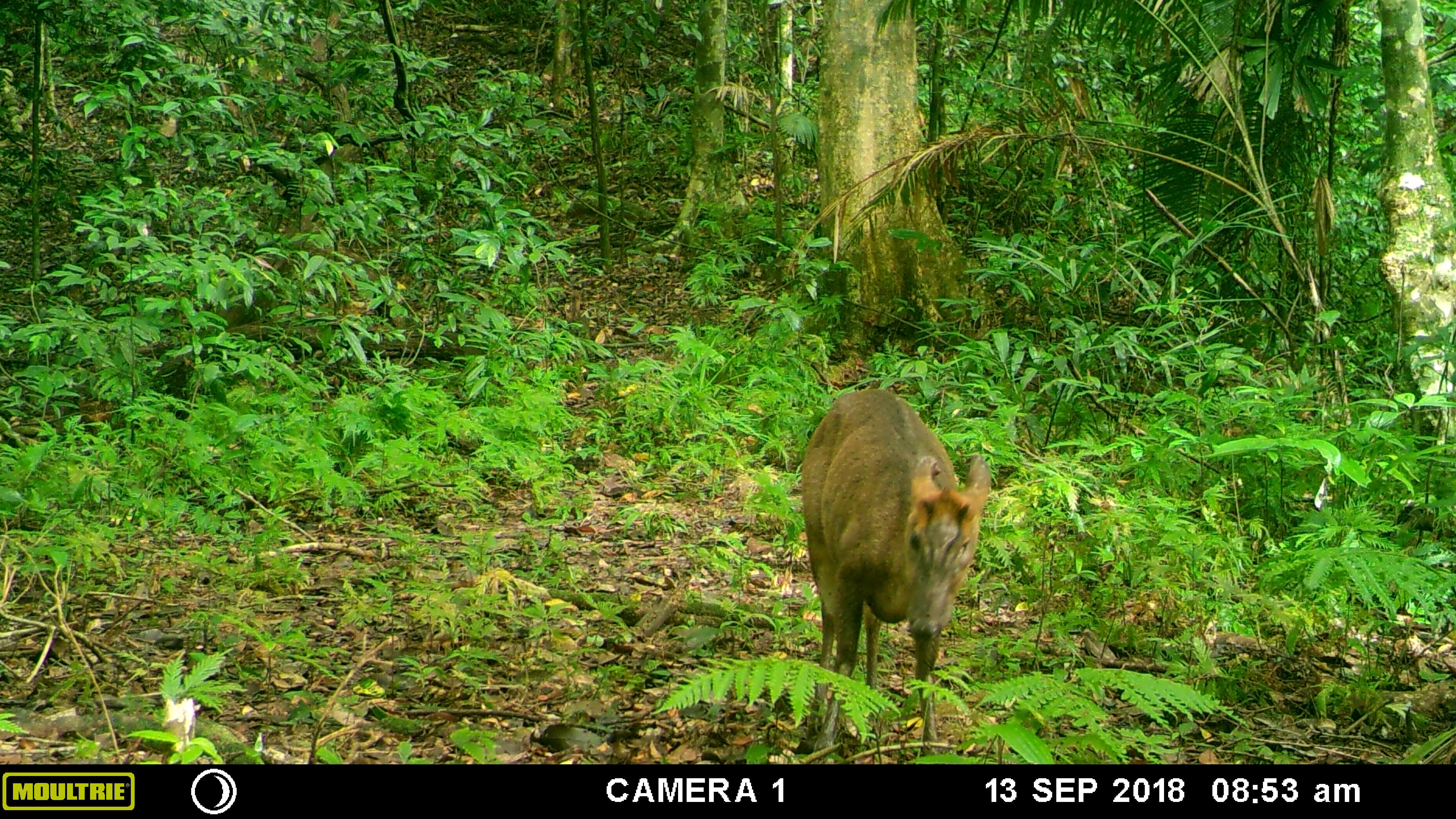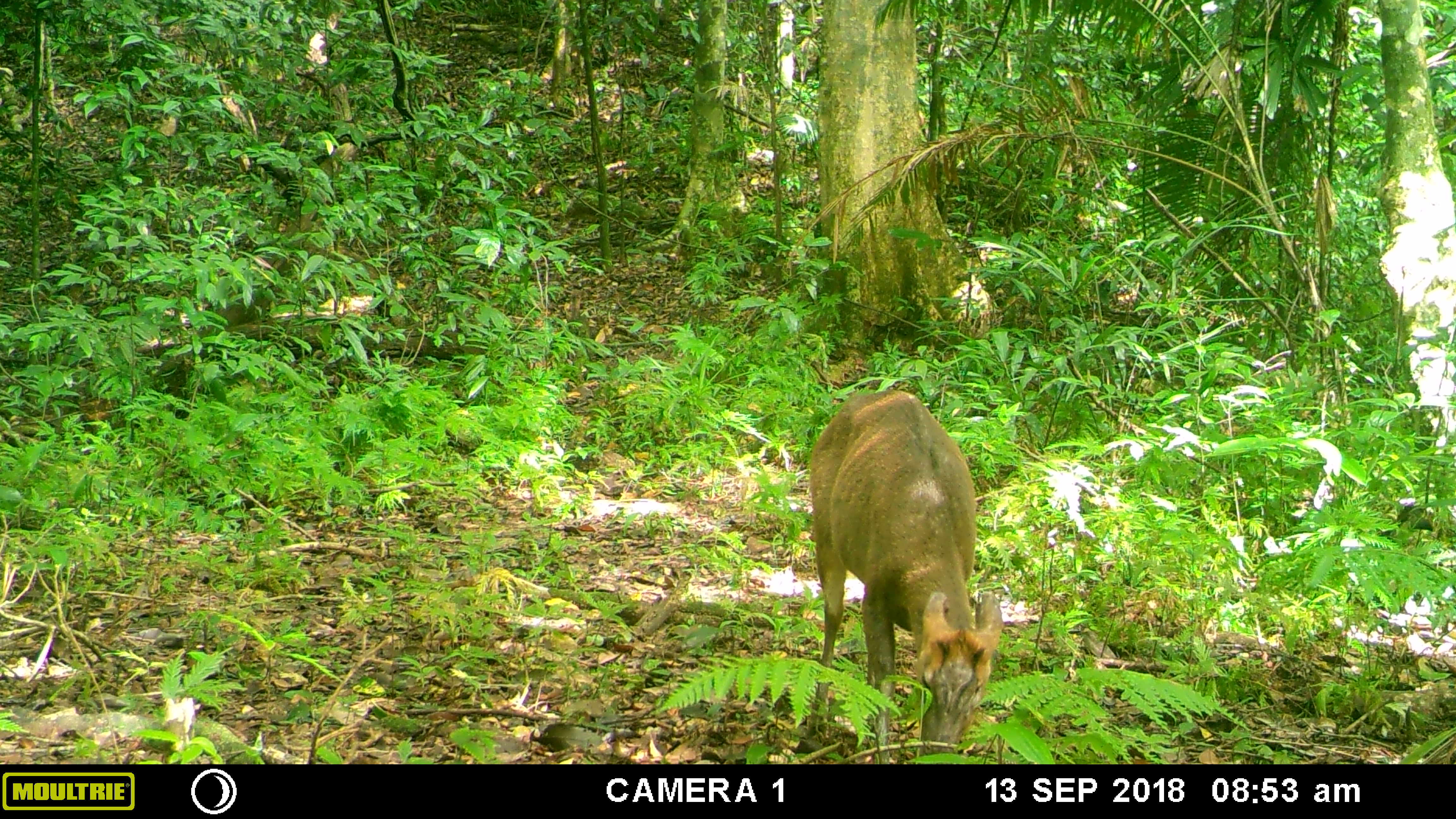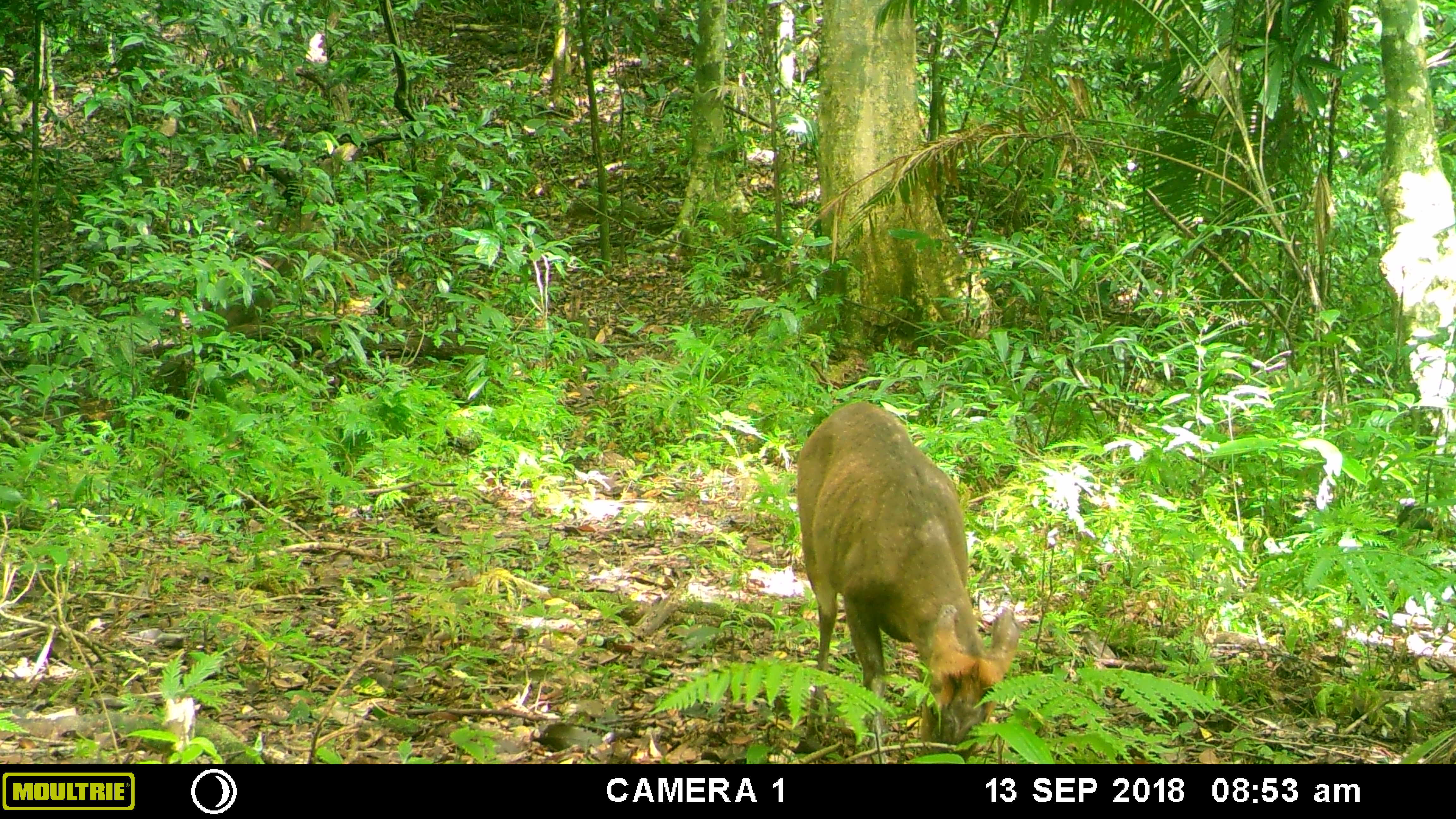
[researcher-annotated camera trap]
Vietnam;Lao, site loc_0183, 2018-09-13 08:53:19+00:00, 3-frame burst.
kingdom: Animalia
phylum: Chordata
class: Mammalia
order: Artiodactyla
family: Cervidae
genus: Muntiacus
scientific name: Muntiacus rooseveltorum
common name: roosevelt's muntjac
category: roosevelts muntjac group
Roosevelts muntjac group (roosevelt's muntjac) (Muntiacus rooseveltorum). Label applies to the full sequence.